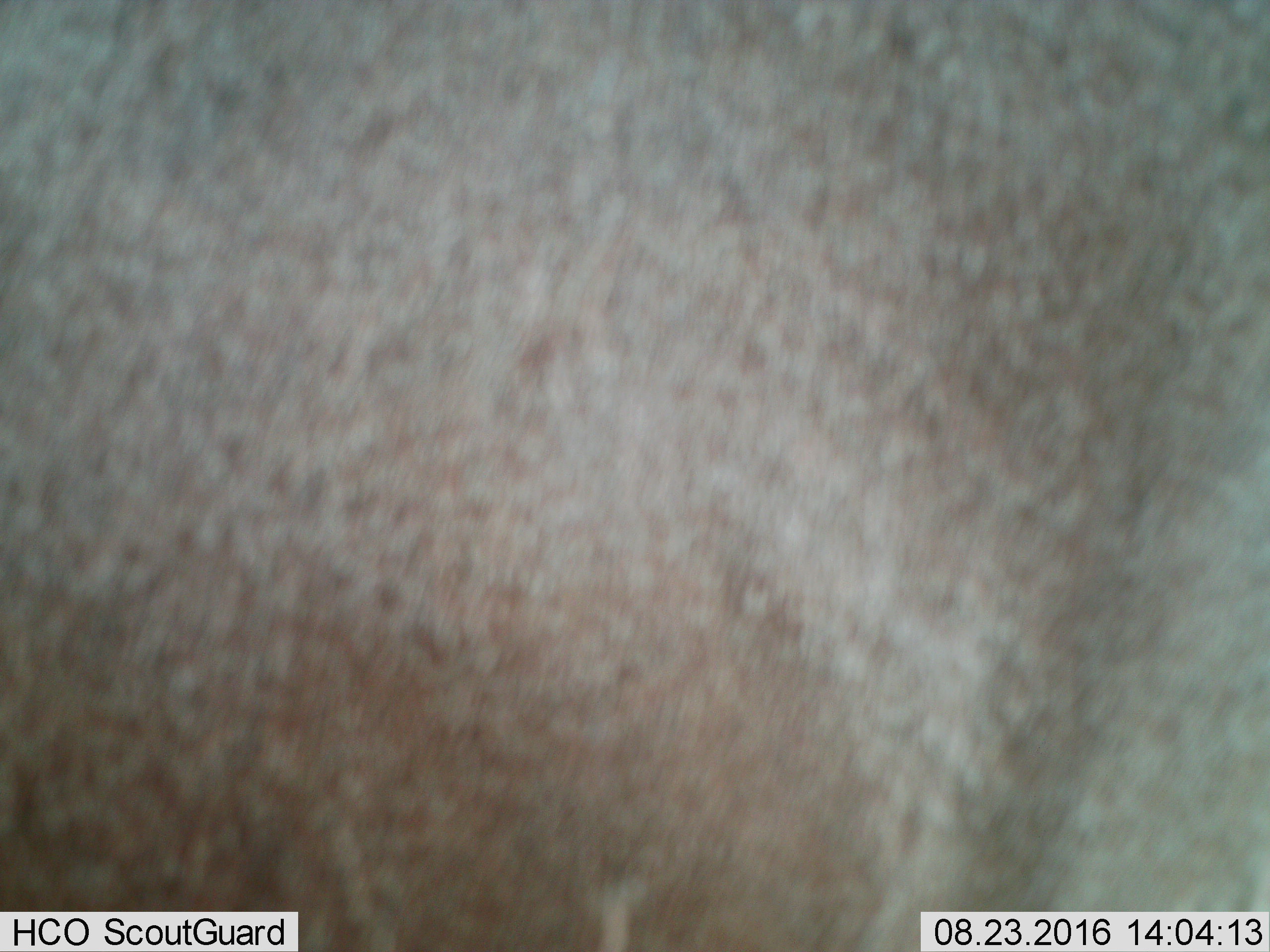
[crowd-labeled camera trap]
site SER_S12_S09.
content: unidentified animal